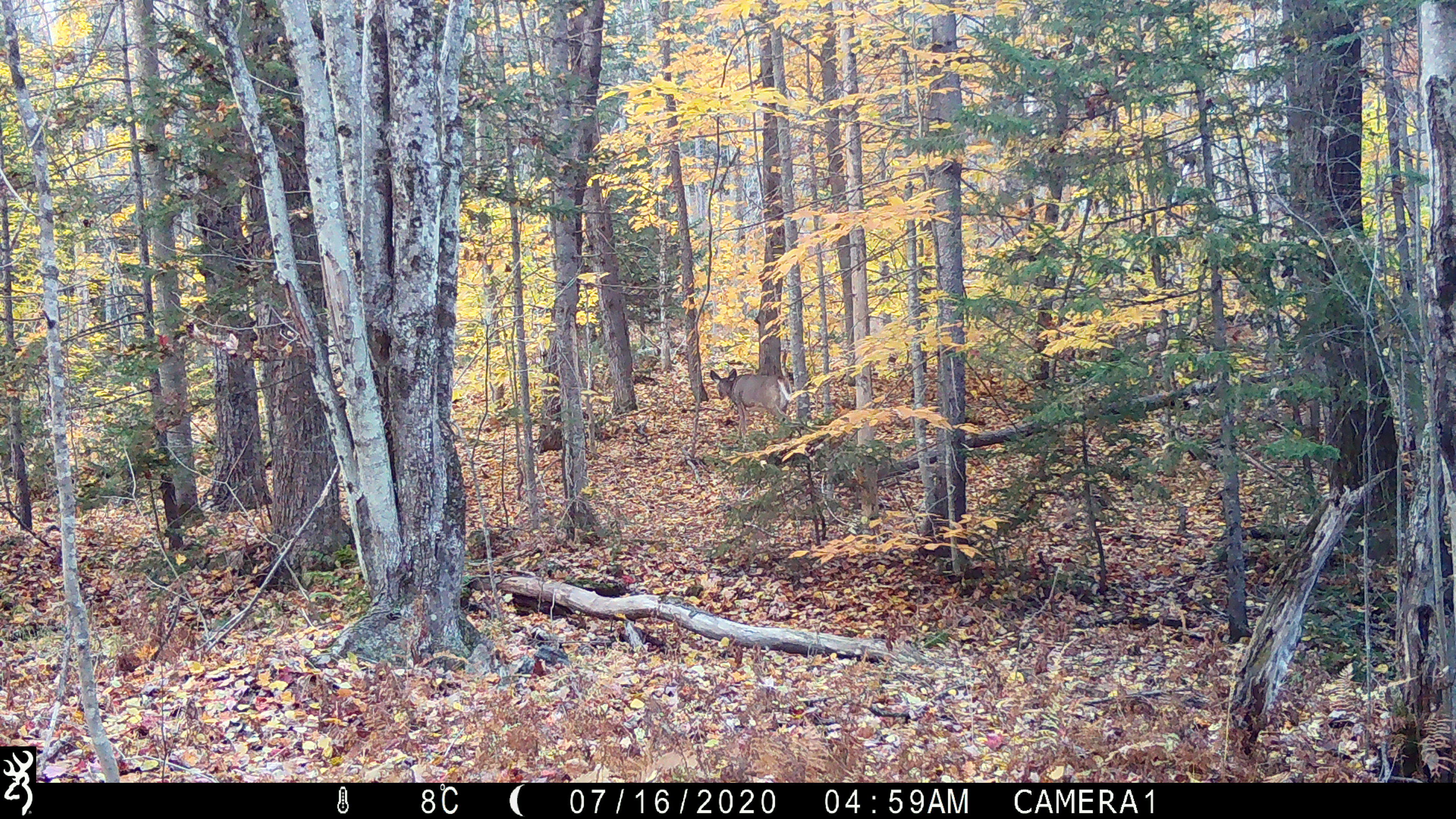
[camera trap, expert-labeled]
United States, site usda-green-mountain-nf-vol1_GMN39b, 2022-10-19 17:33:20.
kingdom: Animalia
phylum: Chordata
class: Mammalia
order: Artiodactyla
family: Cervidae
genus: Odocoileus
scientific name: Odocoileus virginianus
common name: white-tailed deer